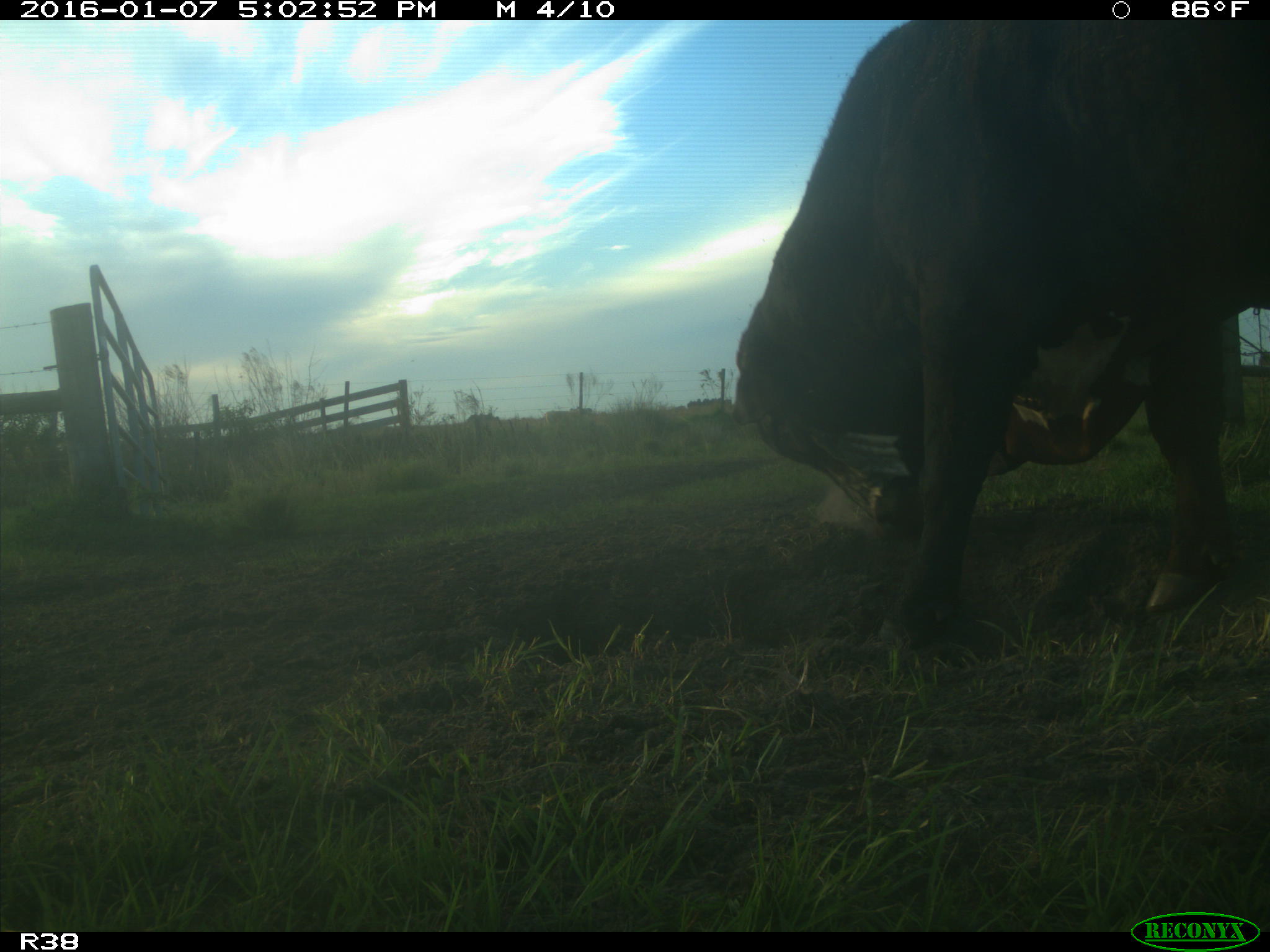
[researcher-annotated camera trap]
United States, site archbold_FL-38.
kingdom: Animalia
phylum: Chordata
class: Mammalia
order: Artiodactyla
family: Bovidae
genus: Bos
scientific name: Bos taurus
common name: domestic cow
Bos taurus (domestic cow).